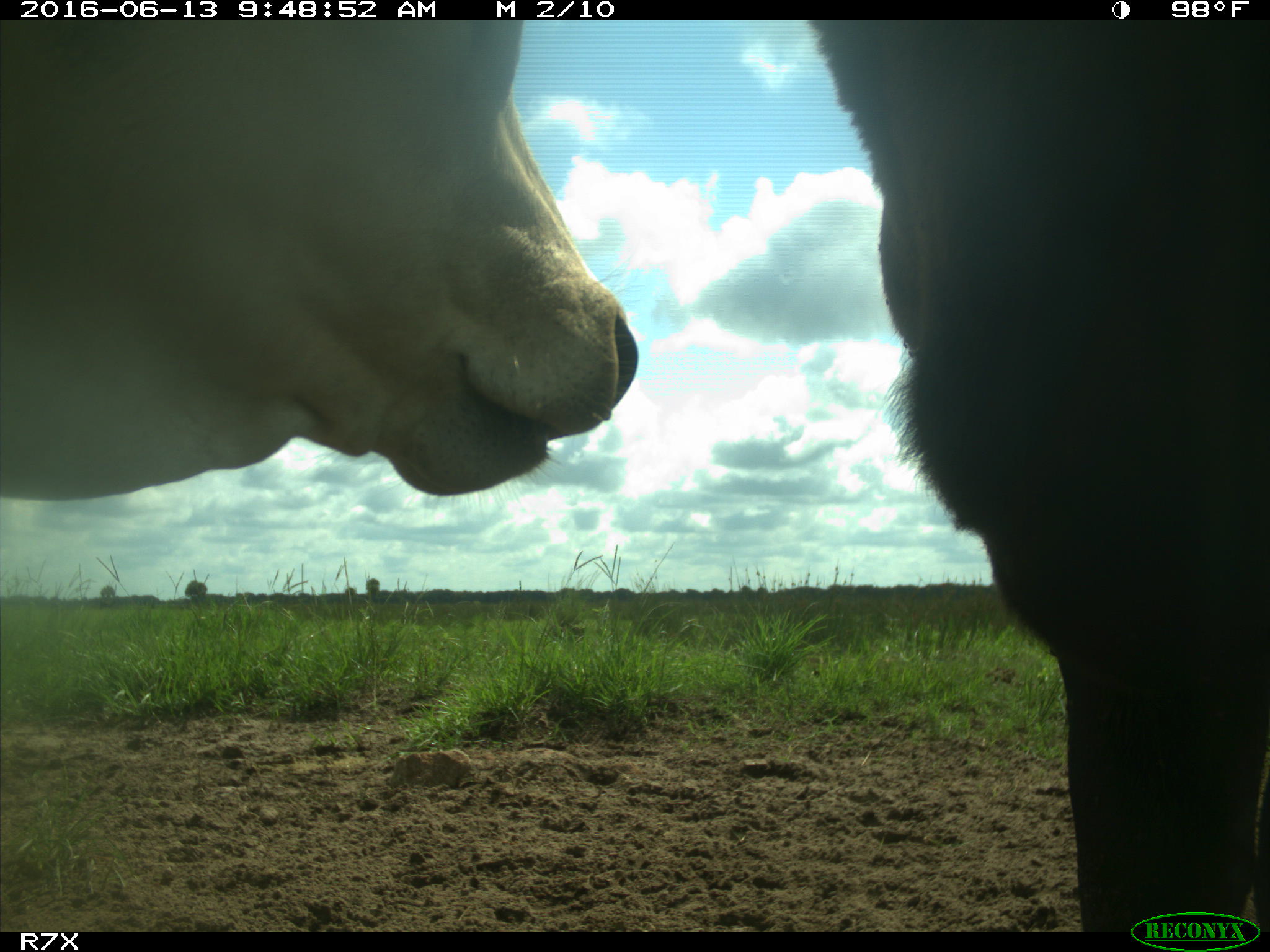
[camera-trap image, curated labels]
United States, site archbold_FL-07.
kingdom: Animalia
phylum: Chordata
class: Mammalia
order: Artiodactyla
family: Bovidae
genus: Bos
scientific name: Bos taurus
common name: domestic cow